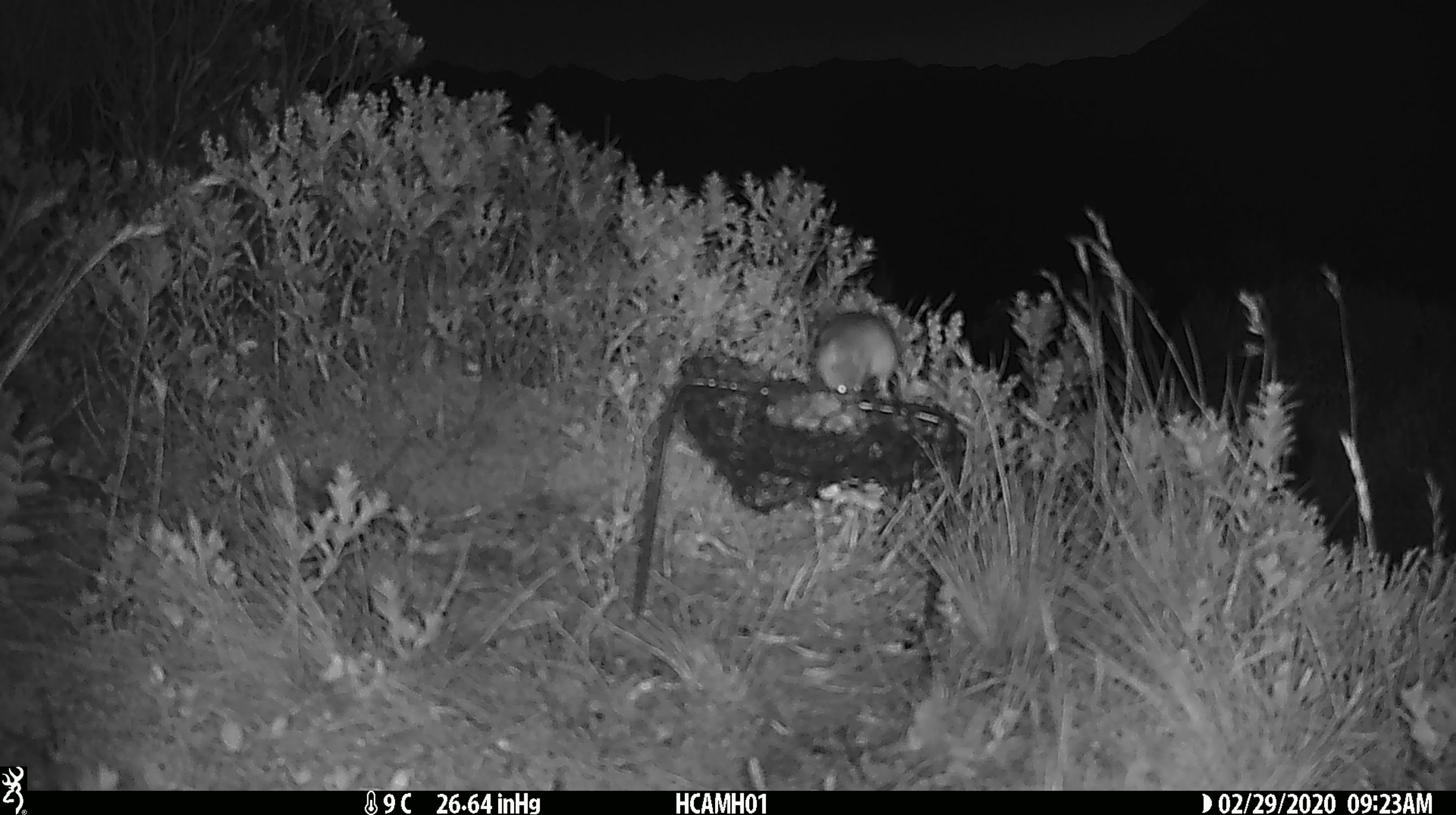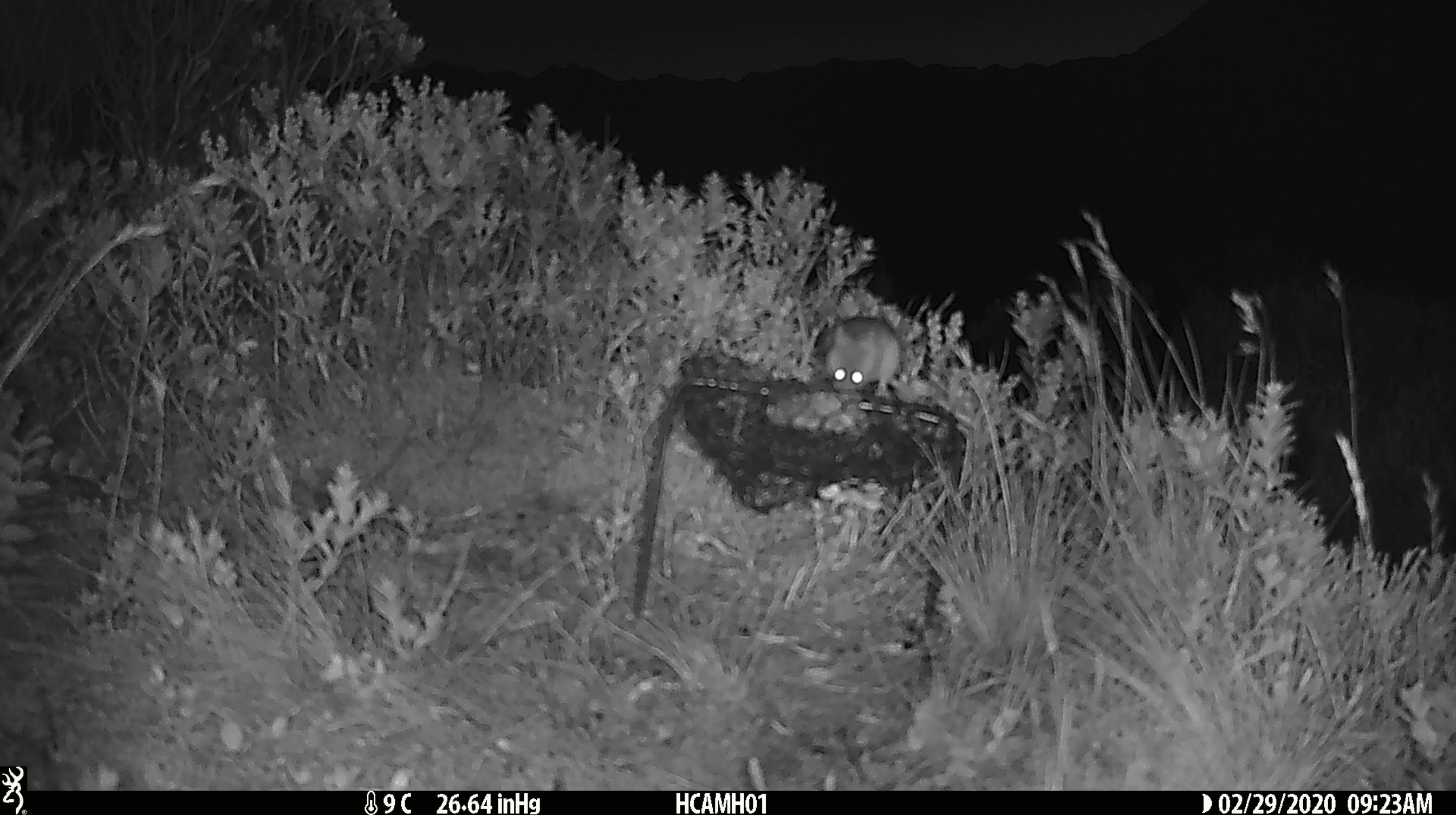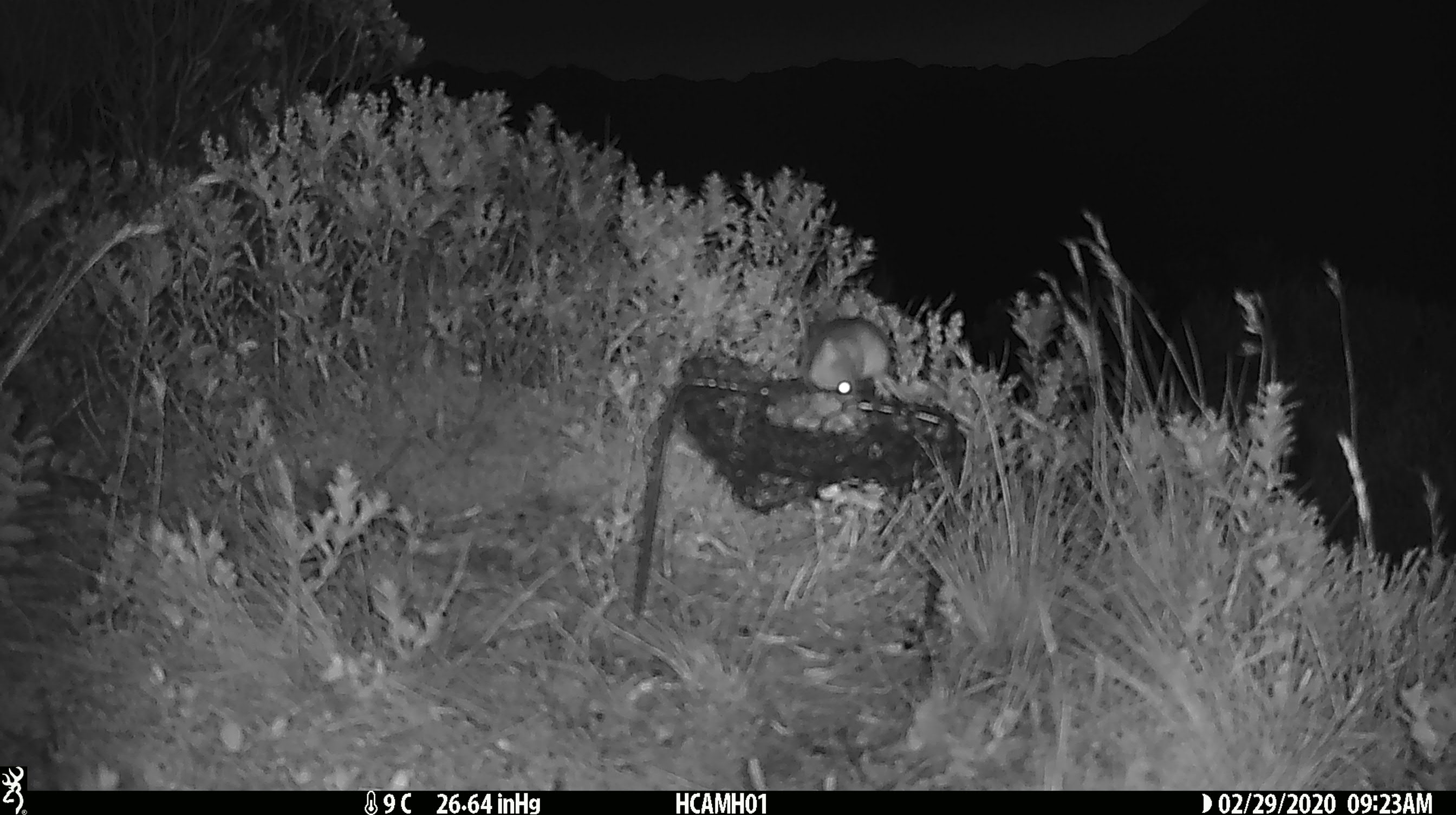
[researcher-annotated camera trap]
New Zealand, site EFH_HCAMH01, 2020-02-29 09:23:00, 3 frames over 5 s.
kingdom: Animalia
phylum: Chordata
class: Mammalia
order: Rodentia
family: Muridae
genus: Mus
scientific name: Mus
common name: mouse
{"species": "mouse (Mus)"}